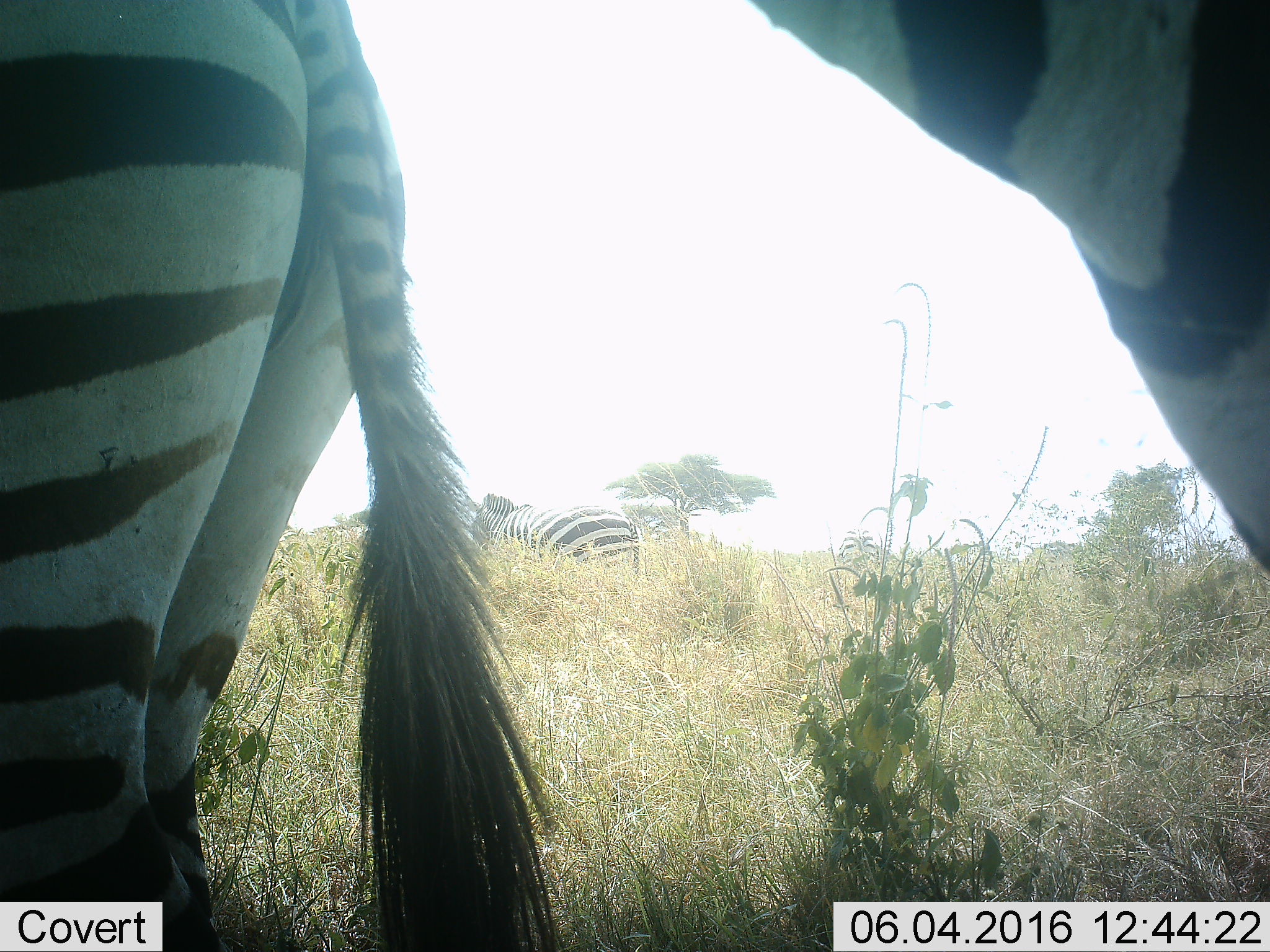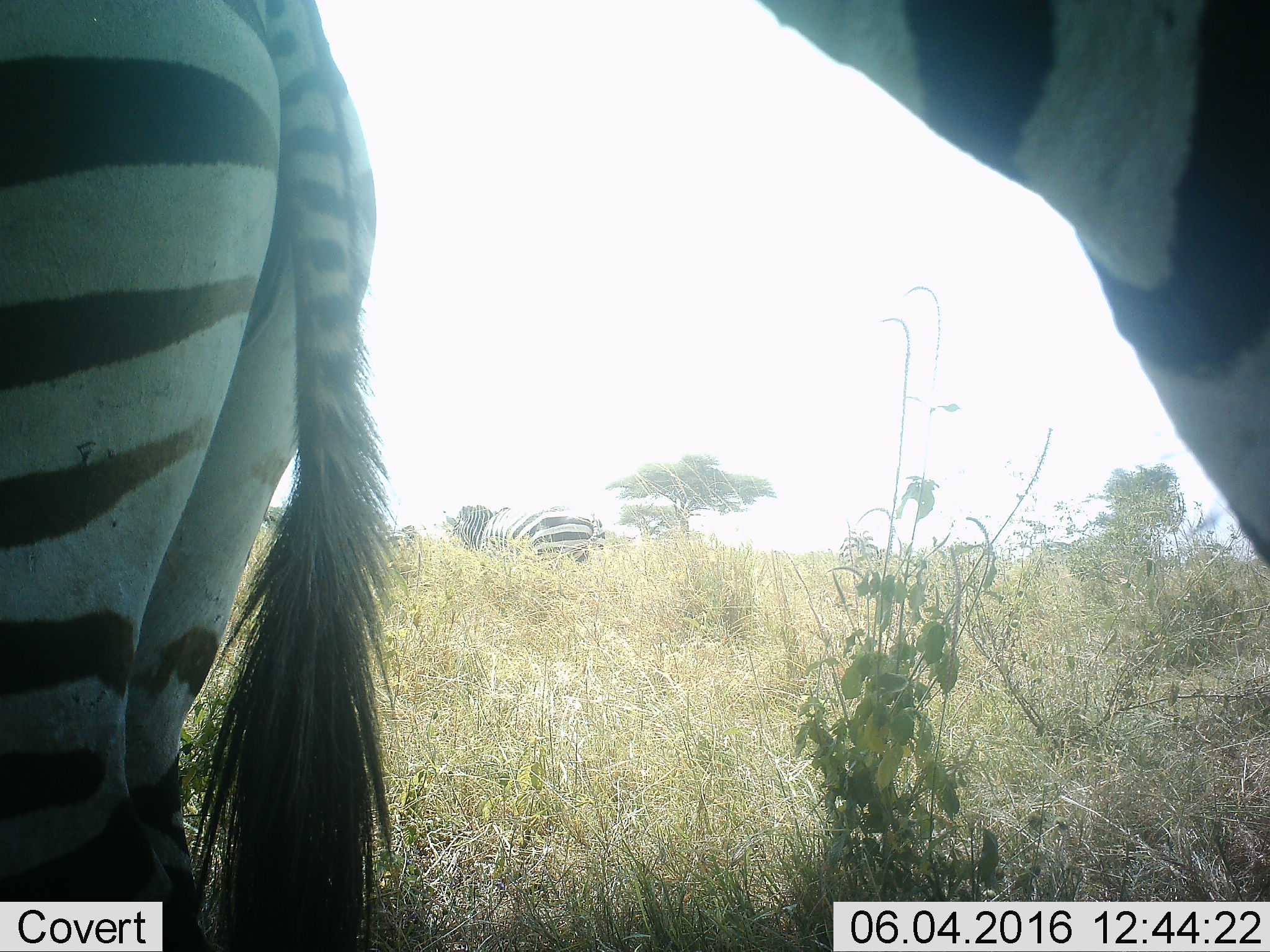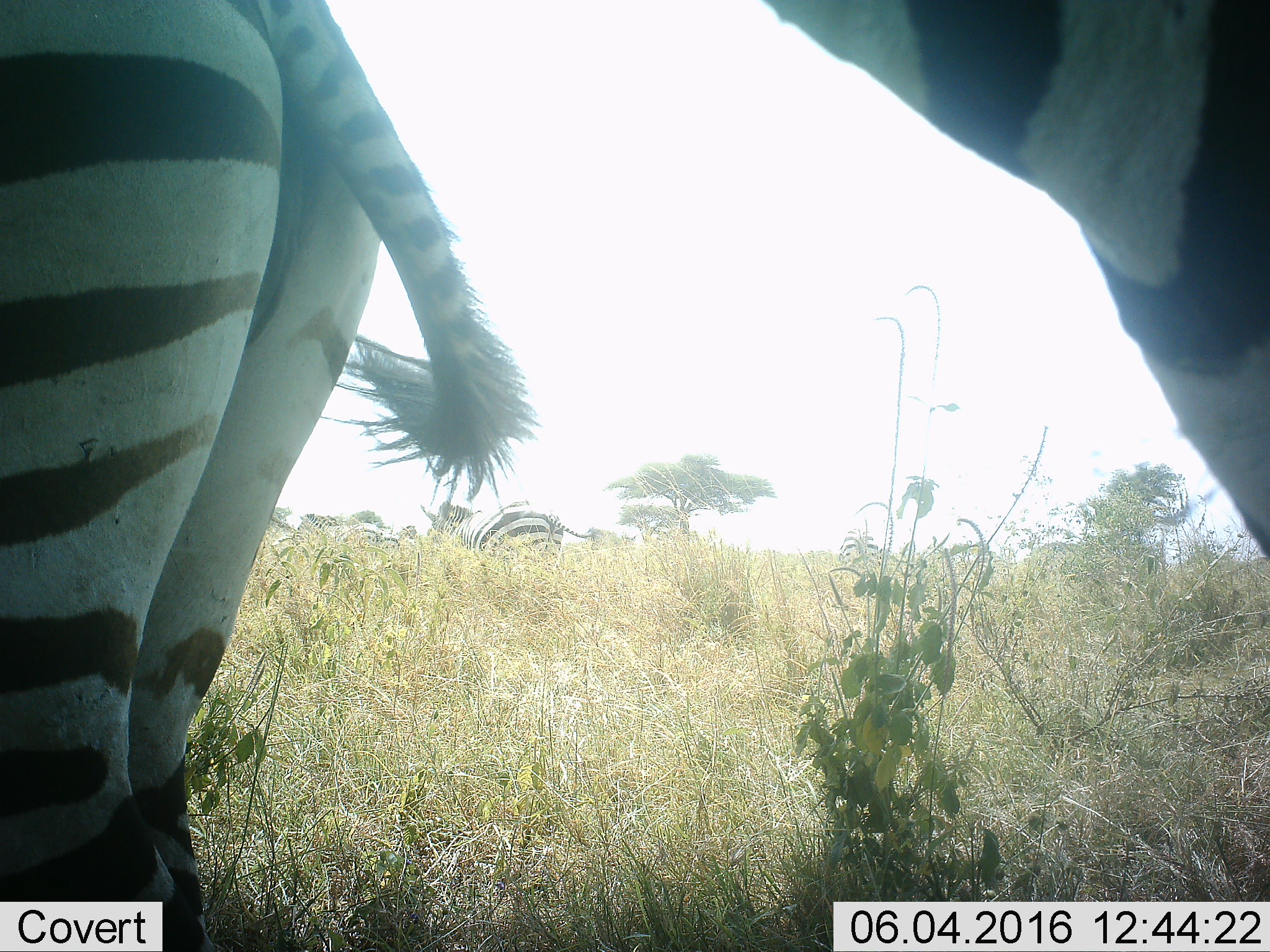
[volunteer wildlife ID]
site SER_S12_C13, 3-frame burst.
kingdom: Animalia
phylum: Chordata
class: Mammalia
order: Perissodactyla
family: Equidae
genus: Equus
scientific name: Equus quagga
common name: plains zebra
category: zebraplains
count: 5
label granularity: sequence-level